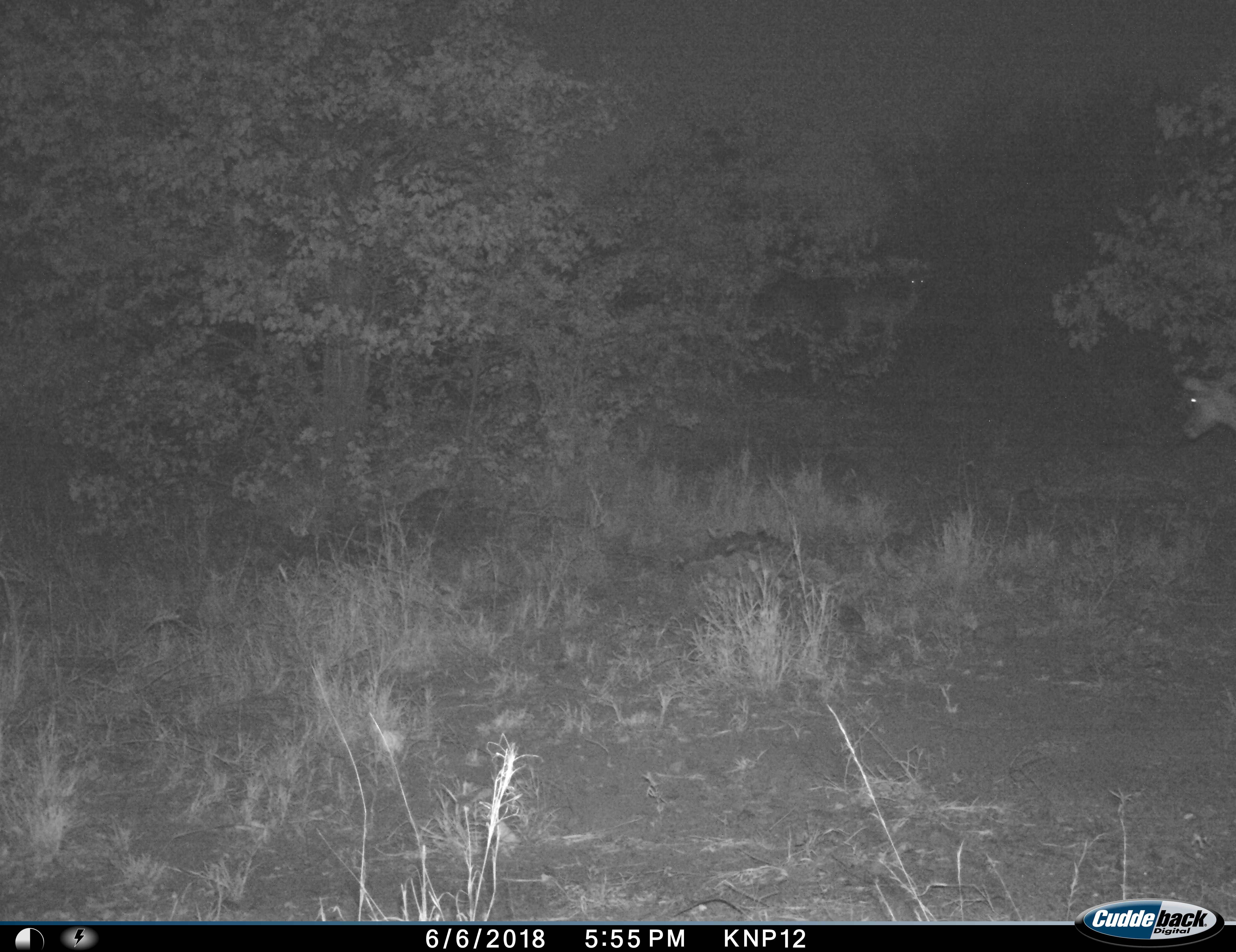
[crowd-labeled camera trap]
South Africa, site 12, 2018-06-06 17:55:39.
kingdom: Animalia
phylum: Chordata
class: Mammalia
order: Artiodactyla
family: Bovidae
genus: Aepyceros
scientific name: Aepyceros melampus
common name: impala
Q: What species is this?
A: Impala (Aepyceros melampus).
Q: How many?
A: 2.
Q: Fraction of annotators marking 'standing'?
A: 88%.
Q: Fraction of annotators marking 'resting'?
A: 0%.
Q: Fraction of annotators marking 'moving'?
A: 25%.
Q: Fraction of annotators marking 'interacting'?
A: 0%.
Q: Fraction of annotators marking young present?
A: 0%.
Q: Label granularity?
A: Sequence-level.